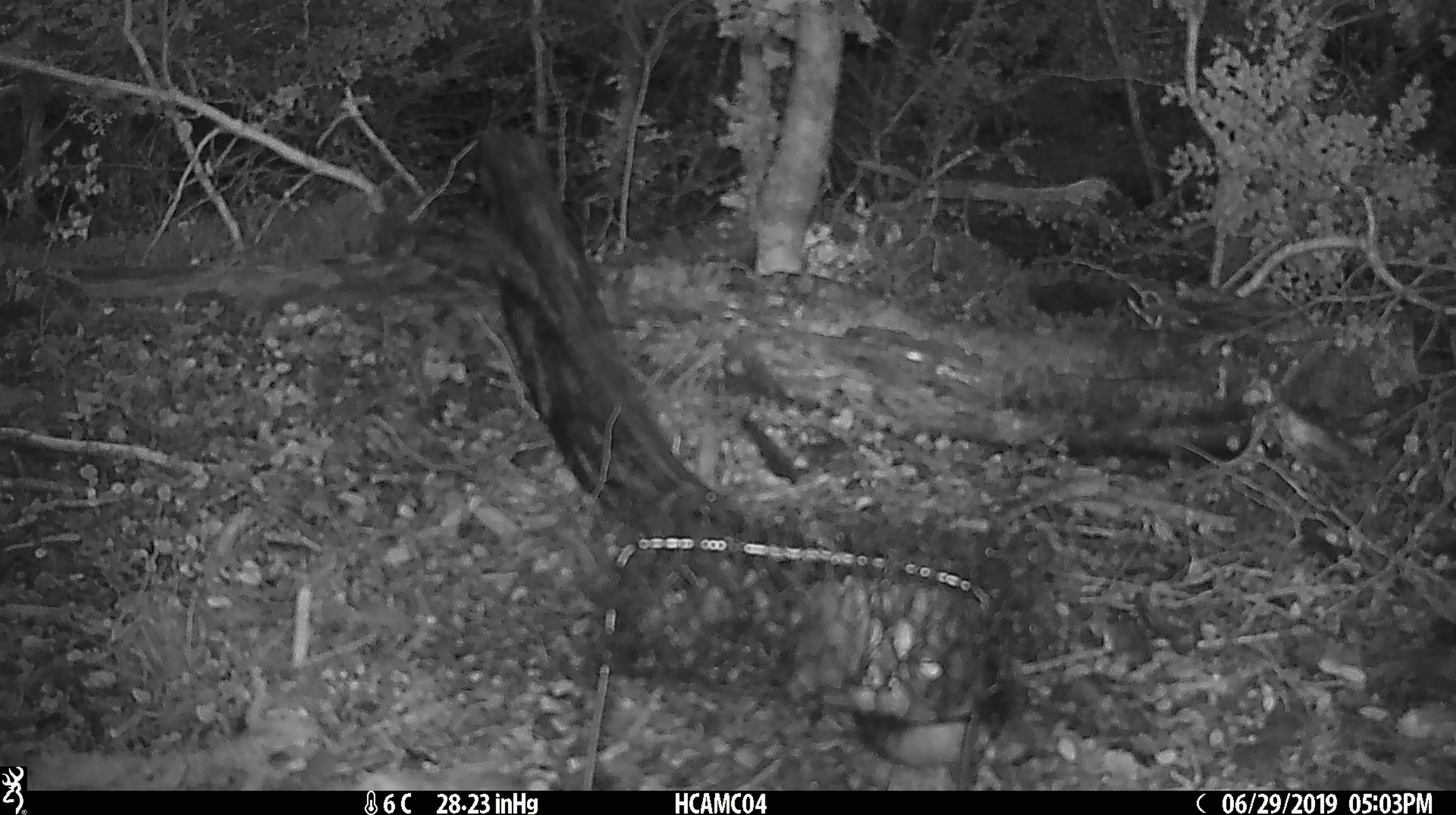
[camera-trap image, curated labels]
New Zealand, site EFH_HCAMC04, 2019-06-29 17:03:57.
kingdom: Animalia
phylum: Chordata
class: Aves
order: Passeriformes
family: Petroicidae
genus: Petroica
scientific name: Petroica australis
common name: new zealand robin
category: robin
Robin (new zealand robin) (Petroica australis).